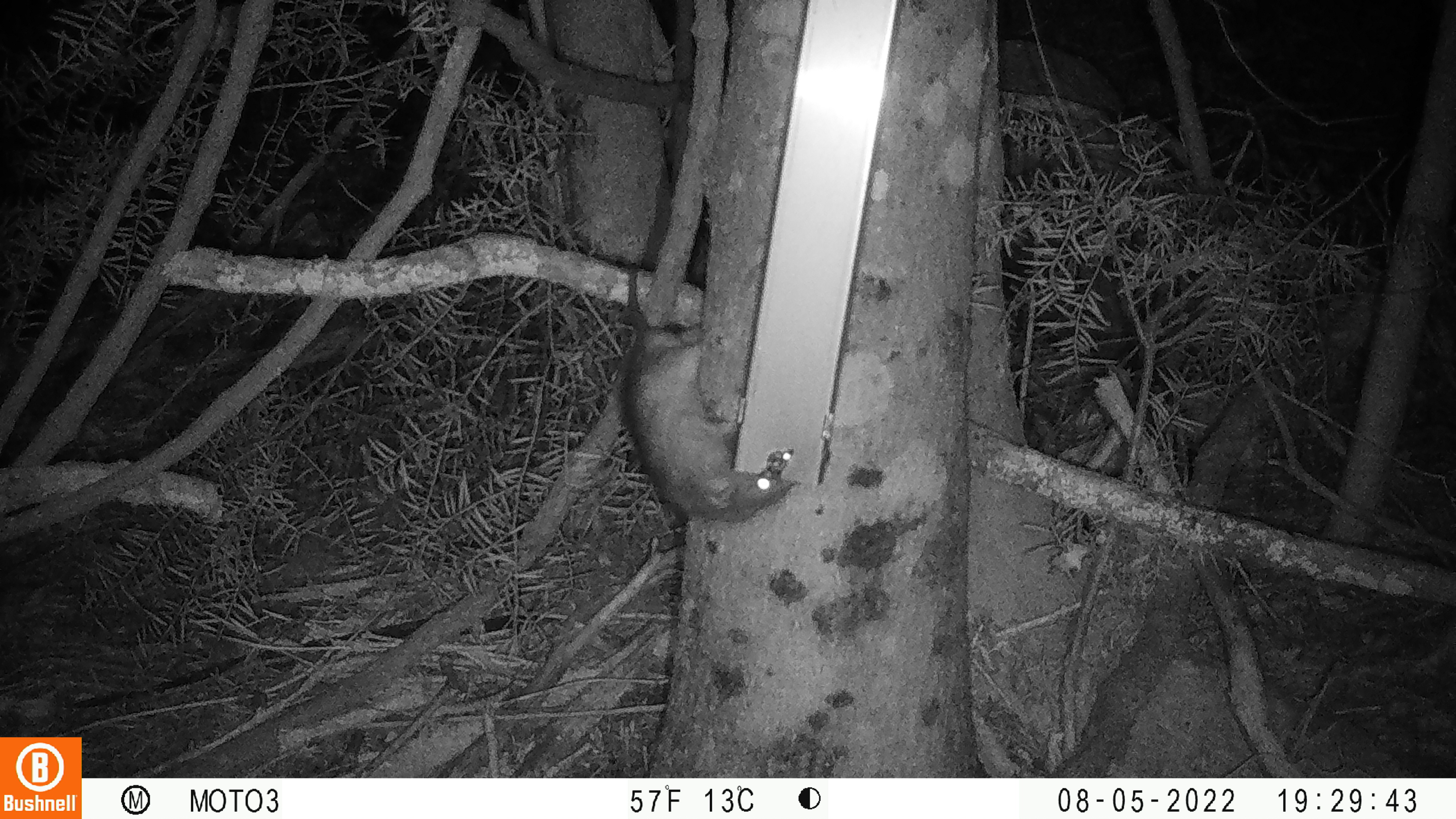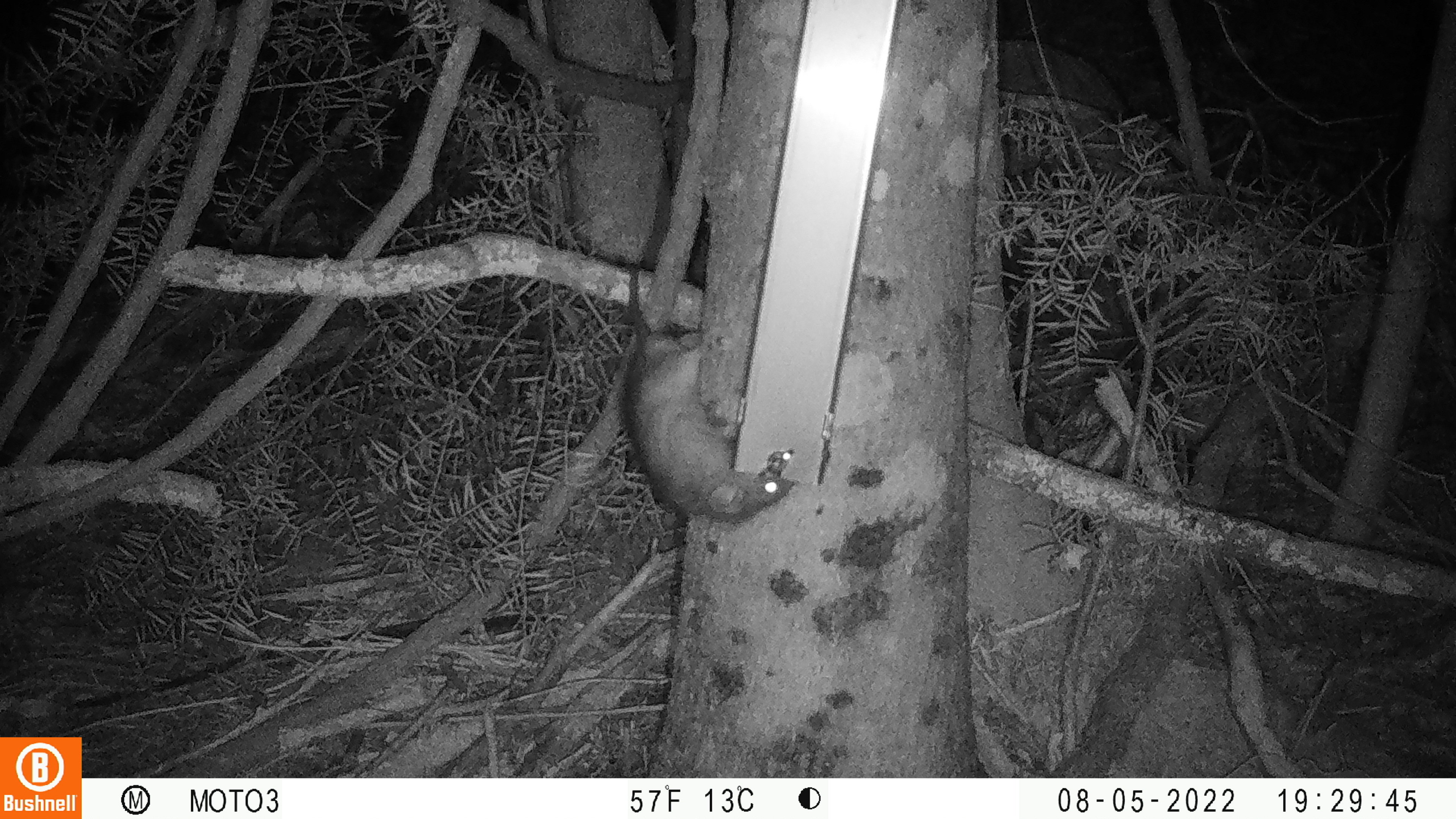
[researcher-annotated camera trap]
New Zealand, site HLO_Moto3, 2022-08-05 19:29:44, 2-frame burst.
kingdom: Animalia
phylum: Chordata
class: Mammalia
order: Rodentia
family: Muridae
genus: Rattus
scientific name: Rattus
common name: rat